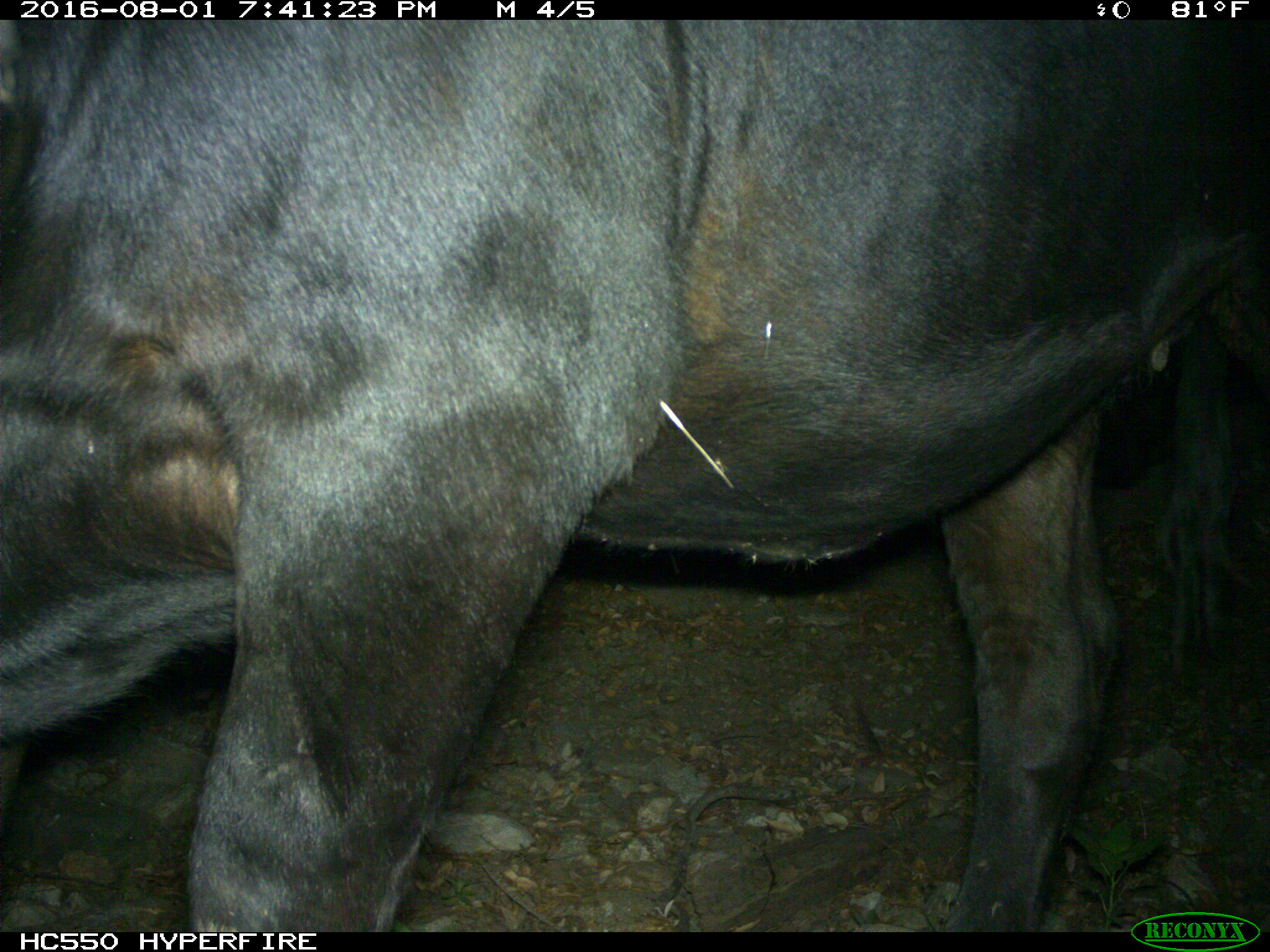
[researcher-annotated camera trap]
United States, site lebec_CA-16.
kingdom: Animalia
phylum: Chordata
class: Mammalia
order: Artiodactyla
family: Bovidae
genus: Bos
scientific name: Bos taurus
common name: domestic cow